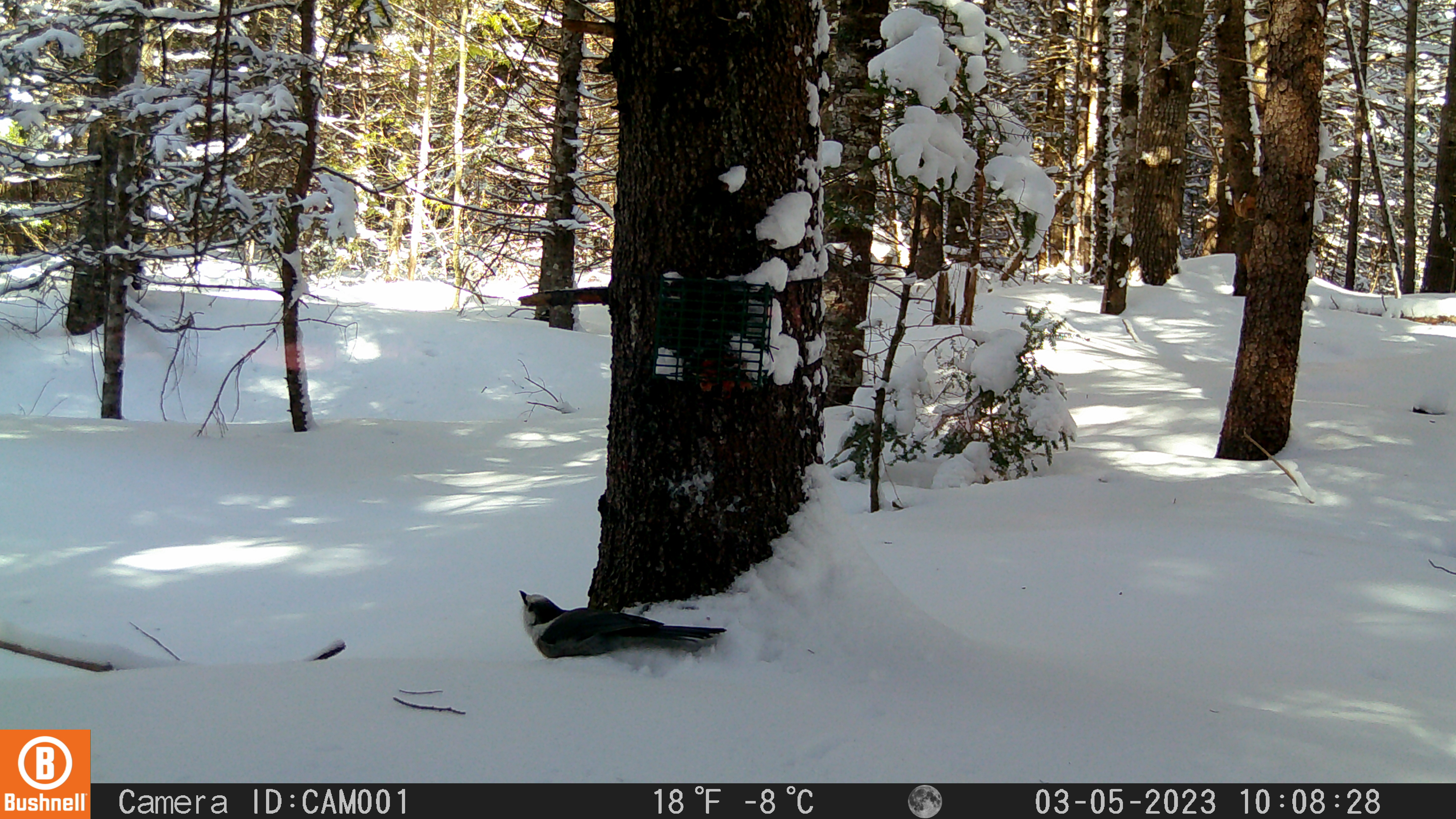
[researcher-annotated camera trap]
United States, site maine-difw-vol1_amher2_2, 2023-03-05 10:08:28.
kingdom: Animalia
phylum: Chordata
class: Aves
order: Passeriformes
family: Corvidae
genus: Perisoreus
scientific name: Perisoreus canadensis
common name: canada jay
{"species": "canada jay (Perisoreus canadensis)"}